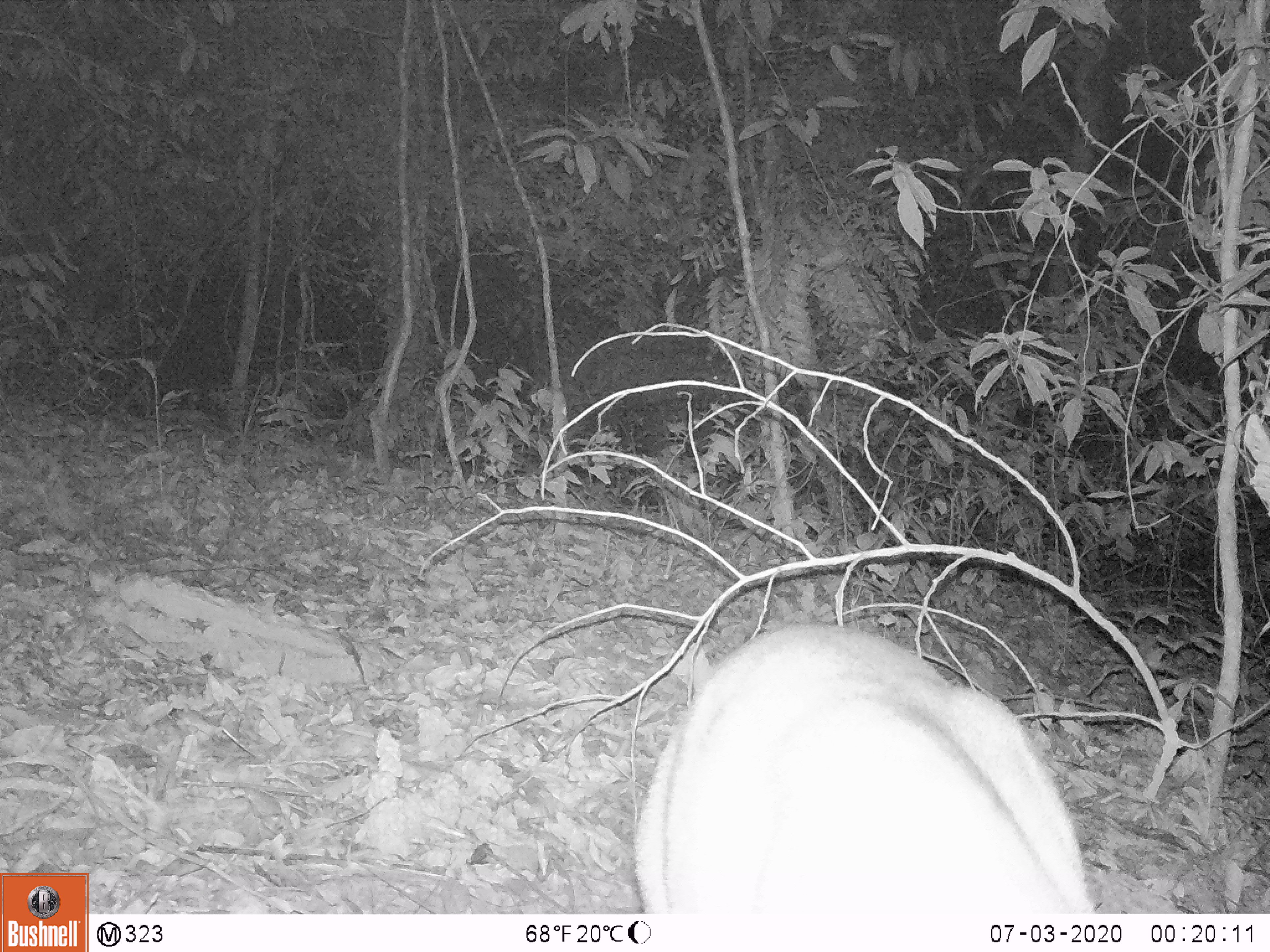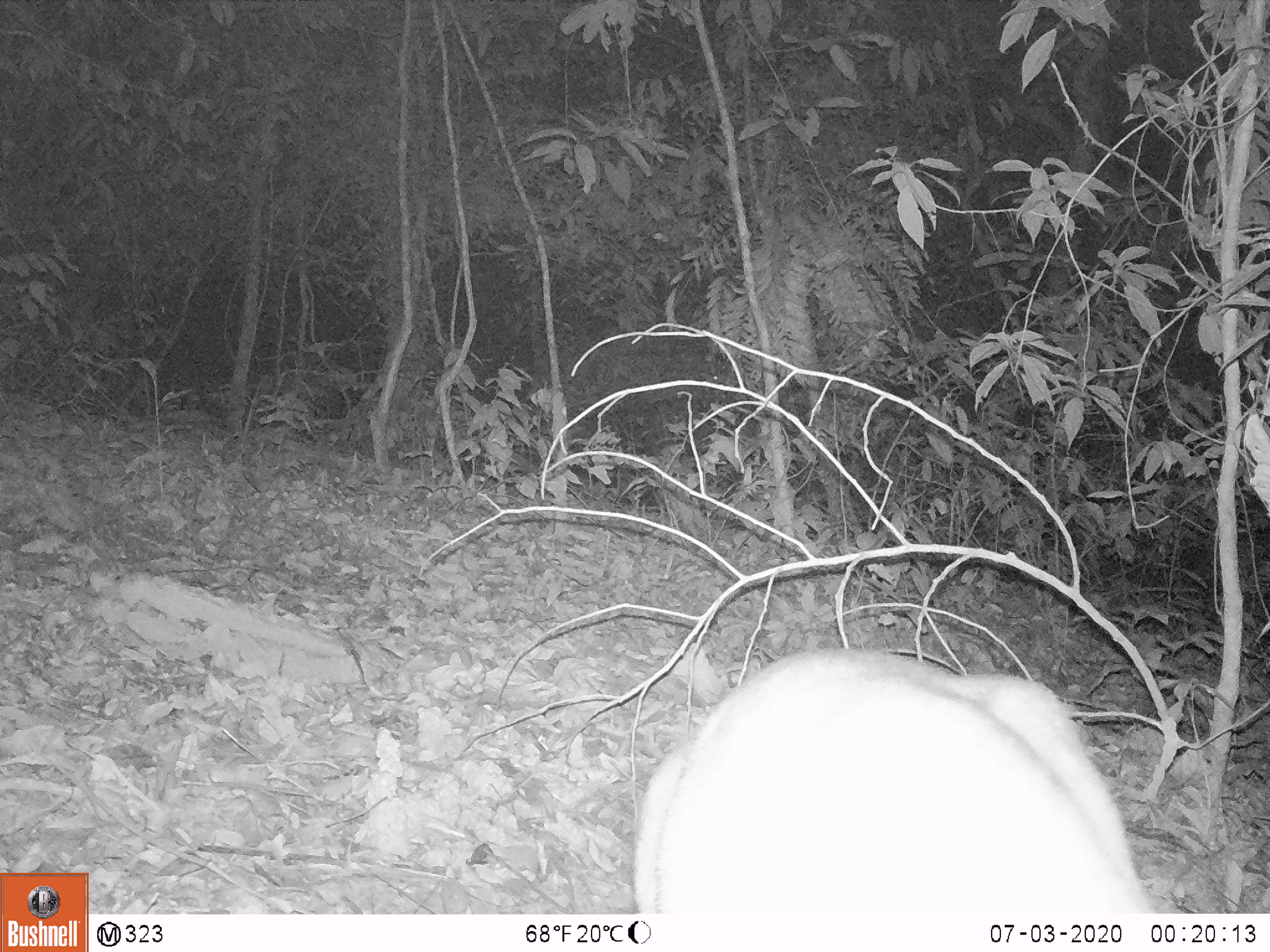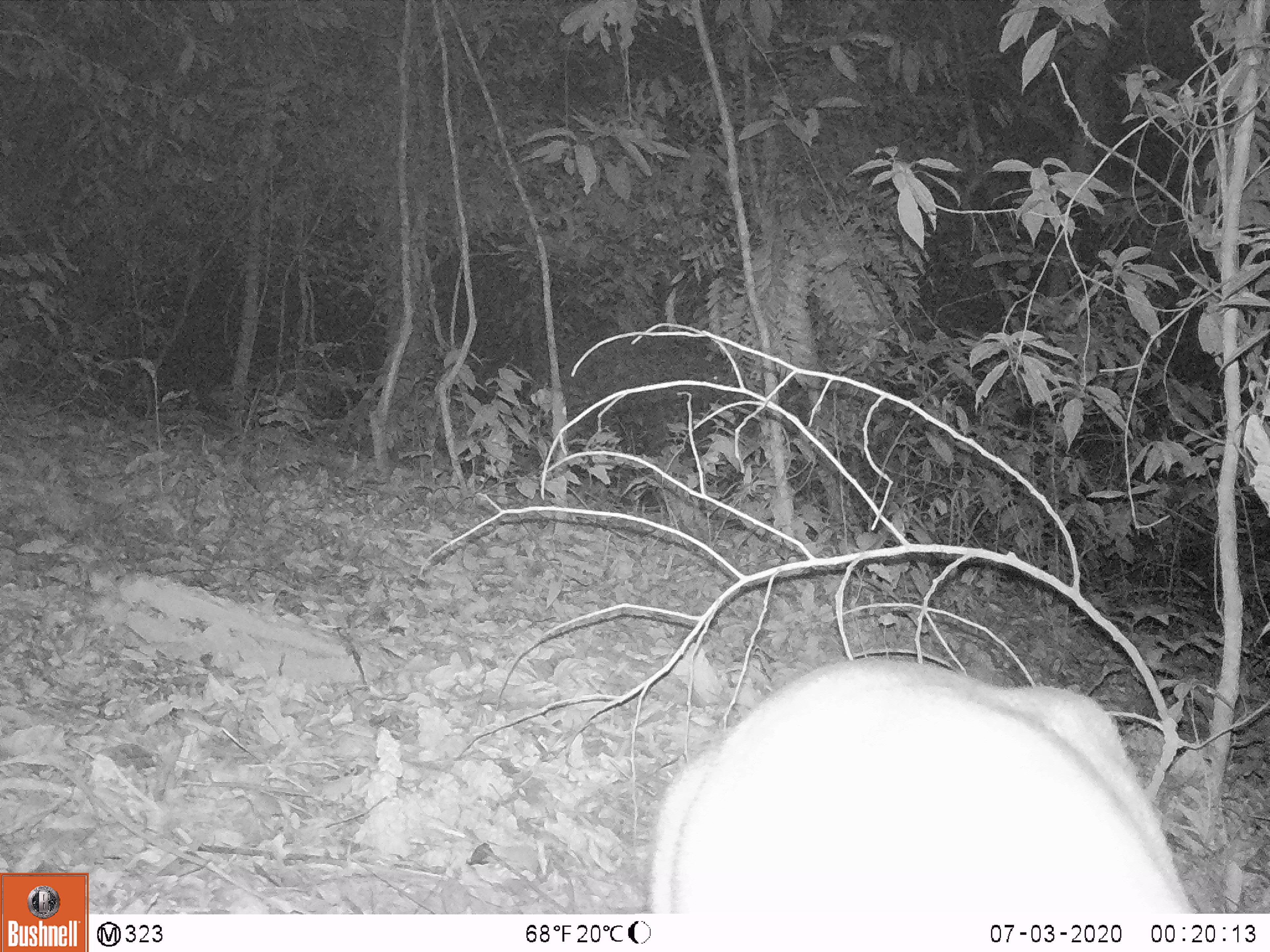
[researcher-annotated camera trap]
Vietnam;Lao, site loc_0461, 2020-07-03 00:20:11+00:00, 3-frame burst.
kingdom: Animalia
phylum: Chordata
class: Mammalia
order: Artiodactyla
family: Cervidae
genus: Muntiacus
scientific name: Muntiacus vuquangensis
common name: large-antlered muntjac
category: large antlered muntjac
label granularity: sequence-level